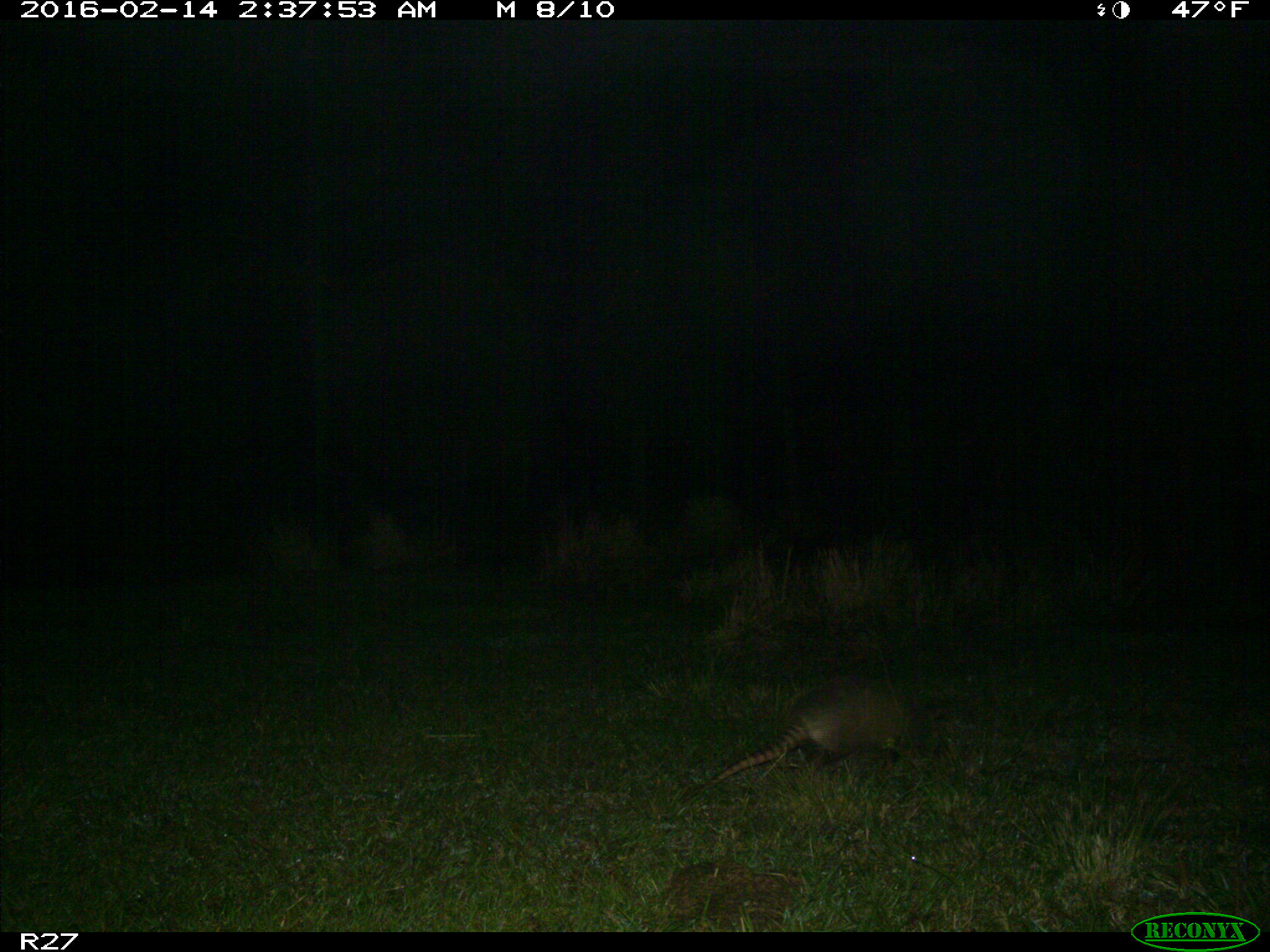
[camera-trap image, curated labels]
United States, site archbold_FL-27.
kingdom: Animalia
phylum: Chordata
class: Mammalia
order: Cingulata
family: Dasypodidae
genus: Dasypus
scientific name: Dasypus novemcinctus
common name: nine-banded armadillo